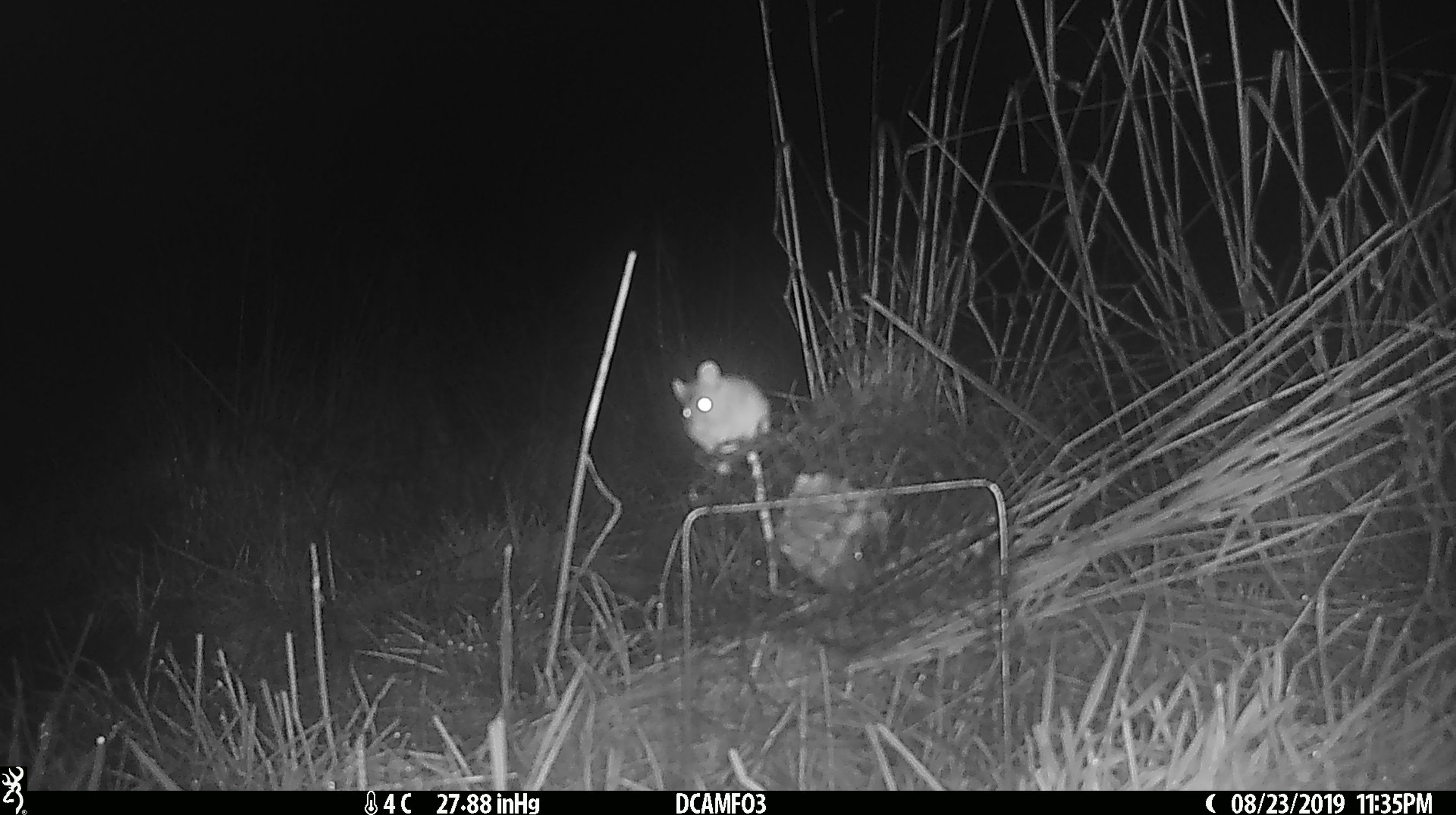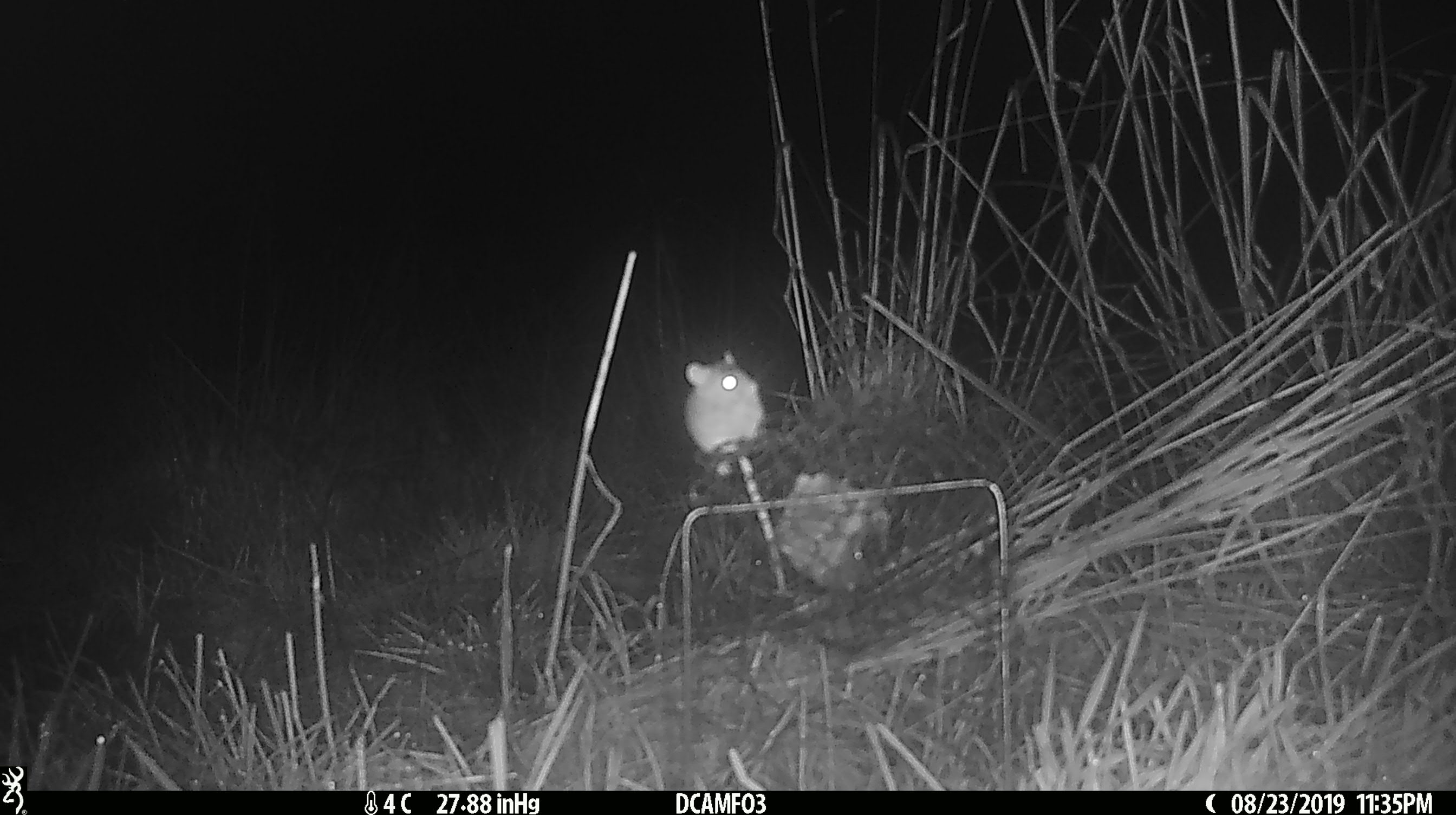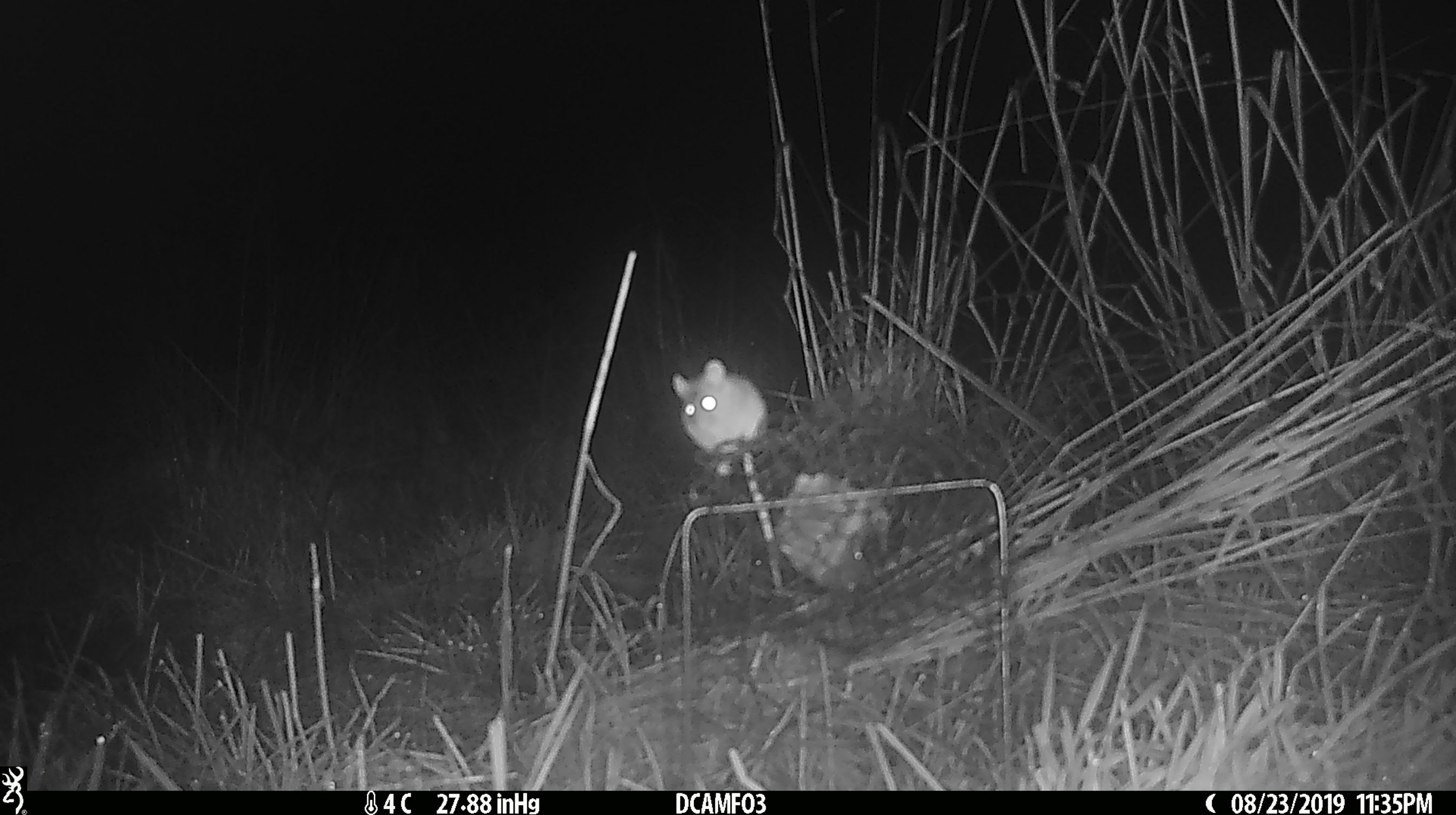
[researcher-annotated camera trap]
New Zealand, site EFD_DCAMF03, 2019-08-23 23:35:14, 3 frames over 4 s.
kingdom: Animalia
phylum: Chordata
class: Mammalia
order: Rodentia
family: Muridae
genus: Mus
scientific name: Mus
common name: mouse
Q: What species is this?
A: Mouse (Mus).